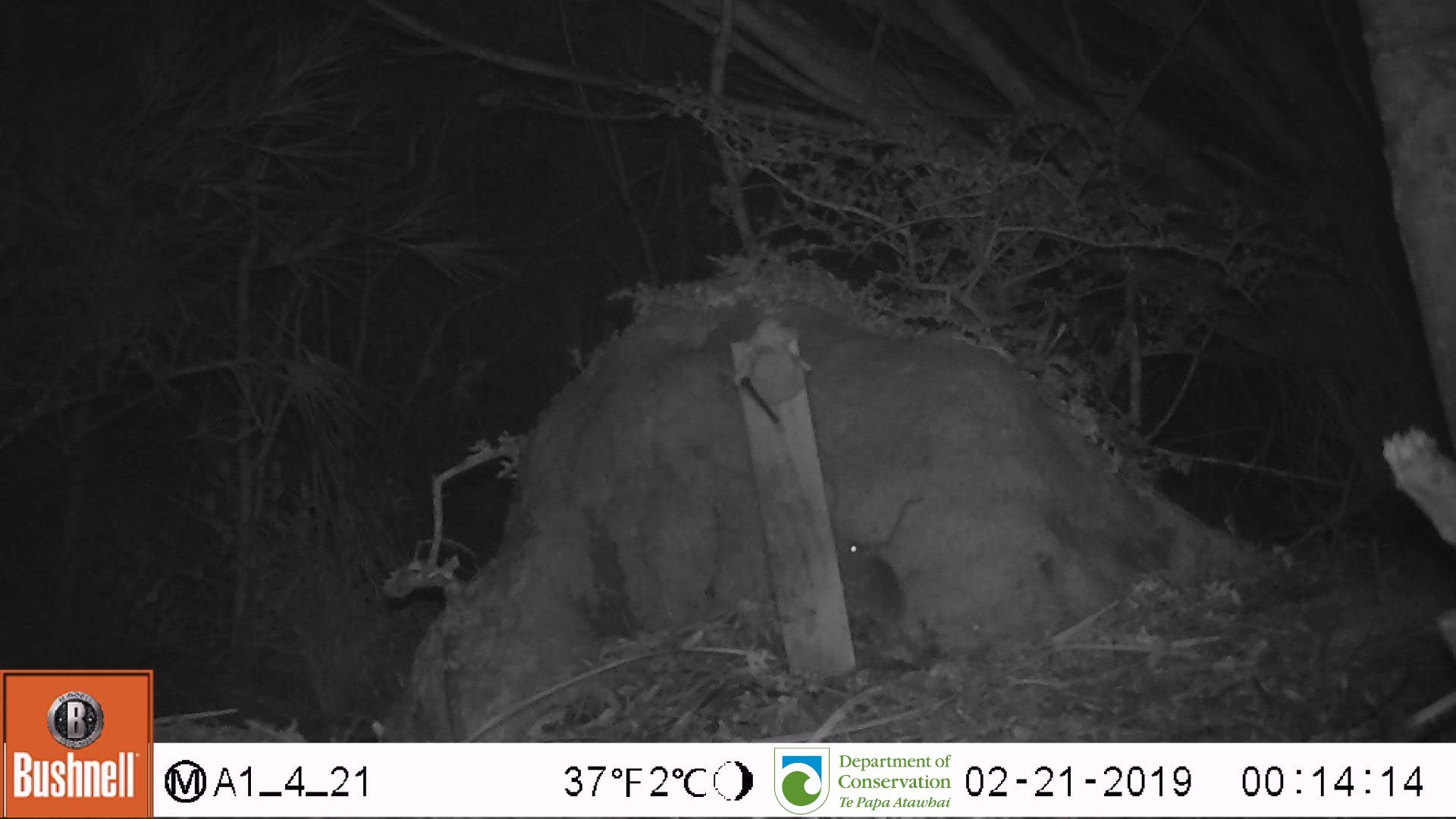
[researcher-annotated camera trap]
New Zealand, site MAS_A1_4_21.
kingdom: Animalia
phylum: Chordata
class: Mammalia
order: Rodentia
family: Muridae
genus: Mus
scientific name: Mus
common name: mouse